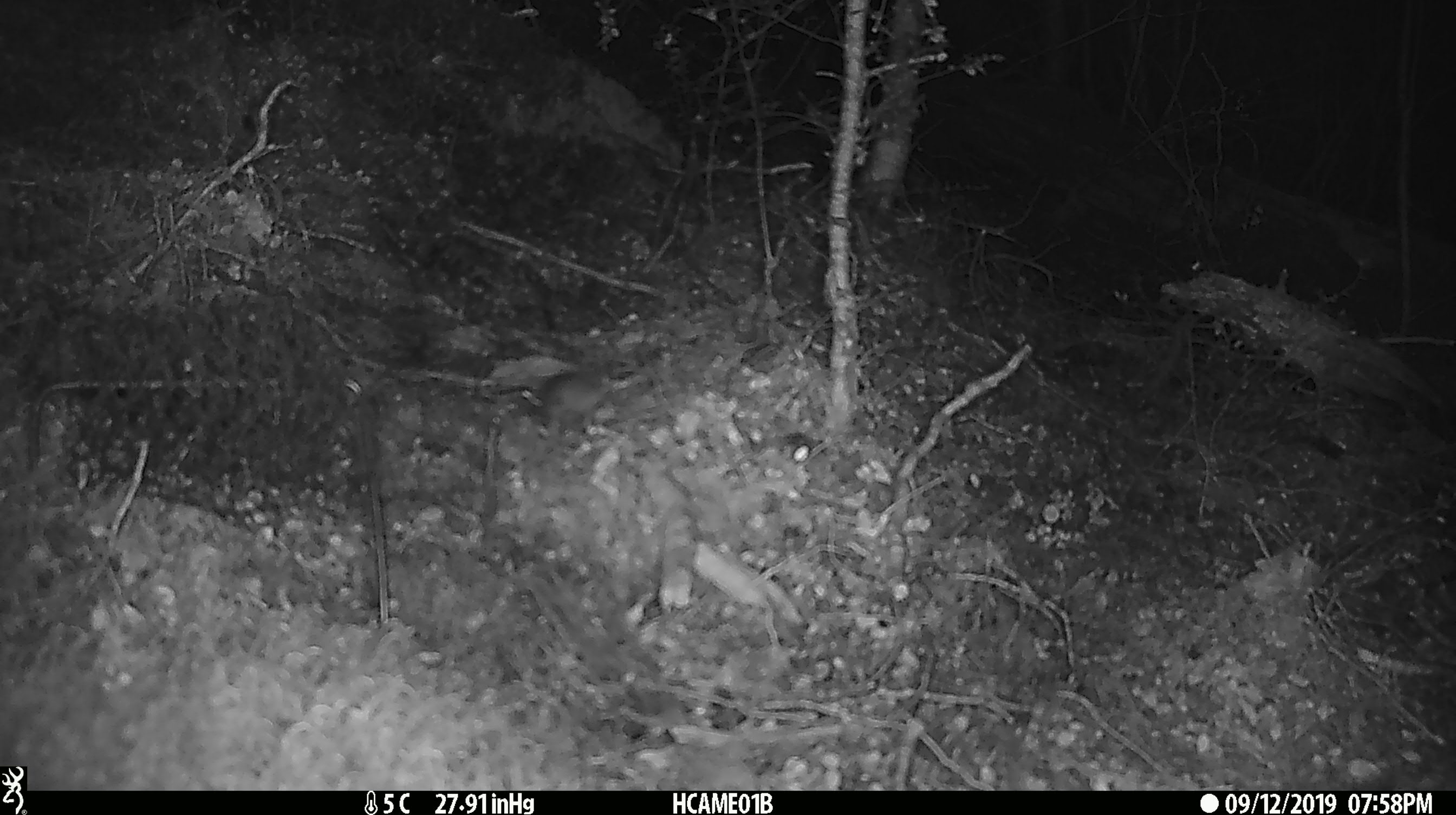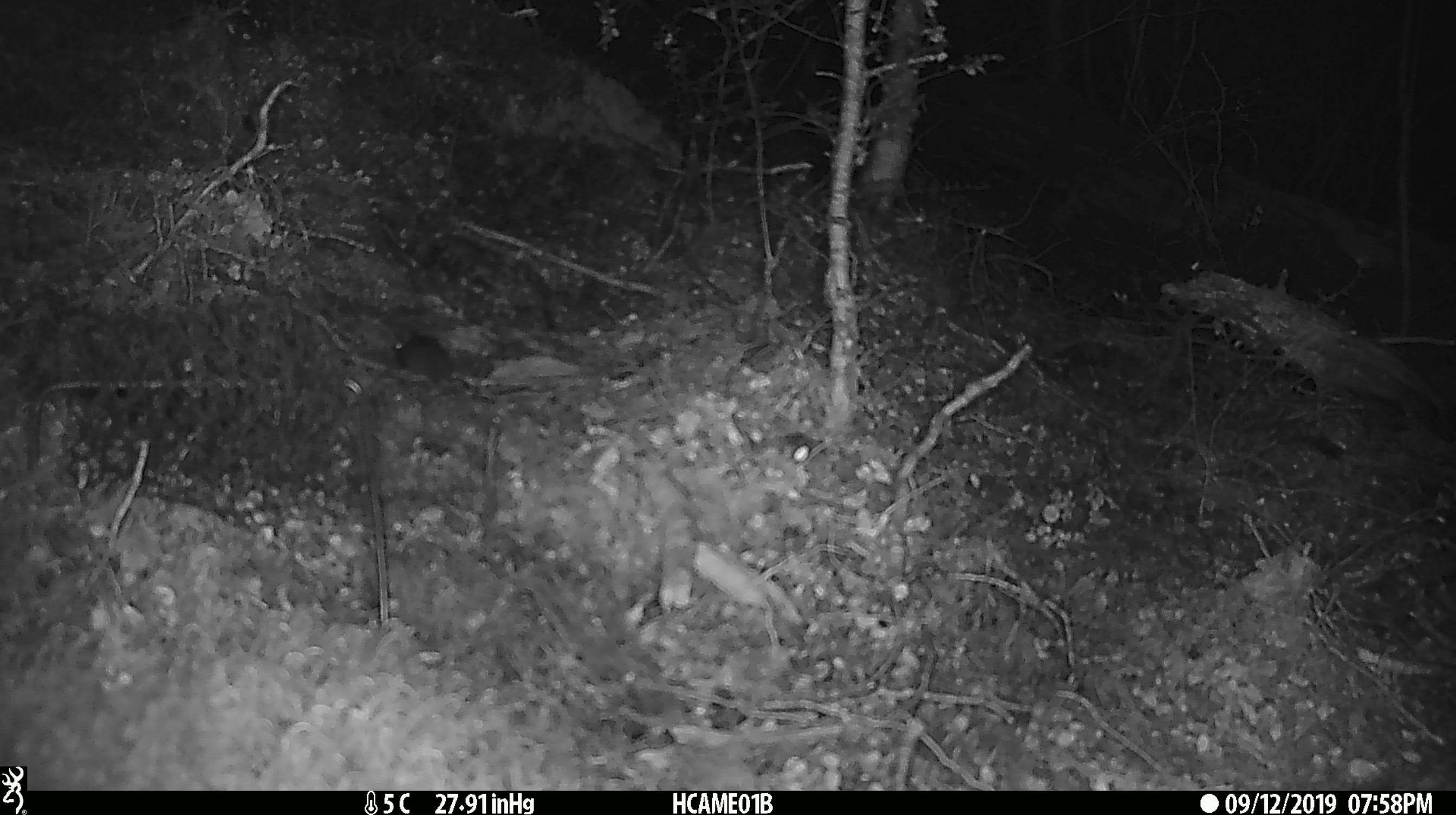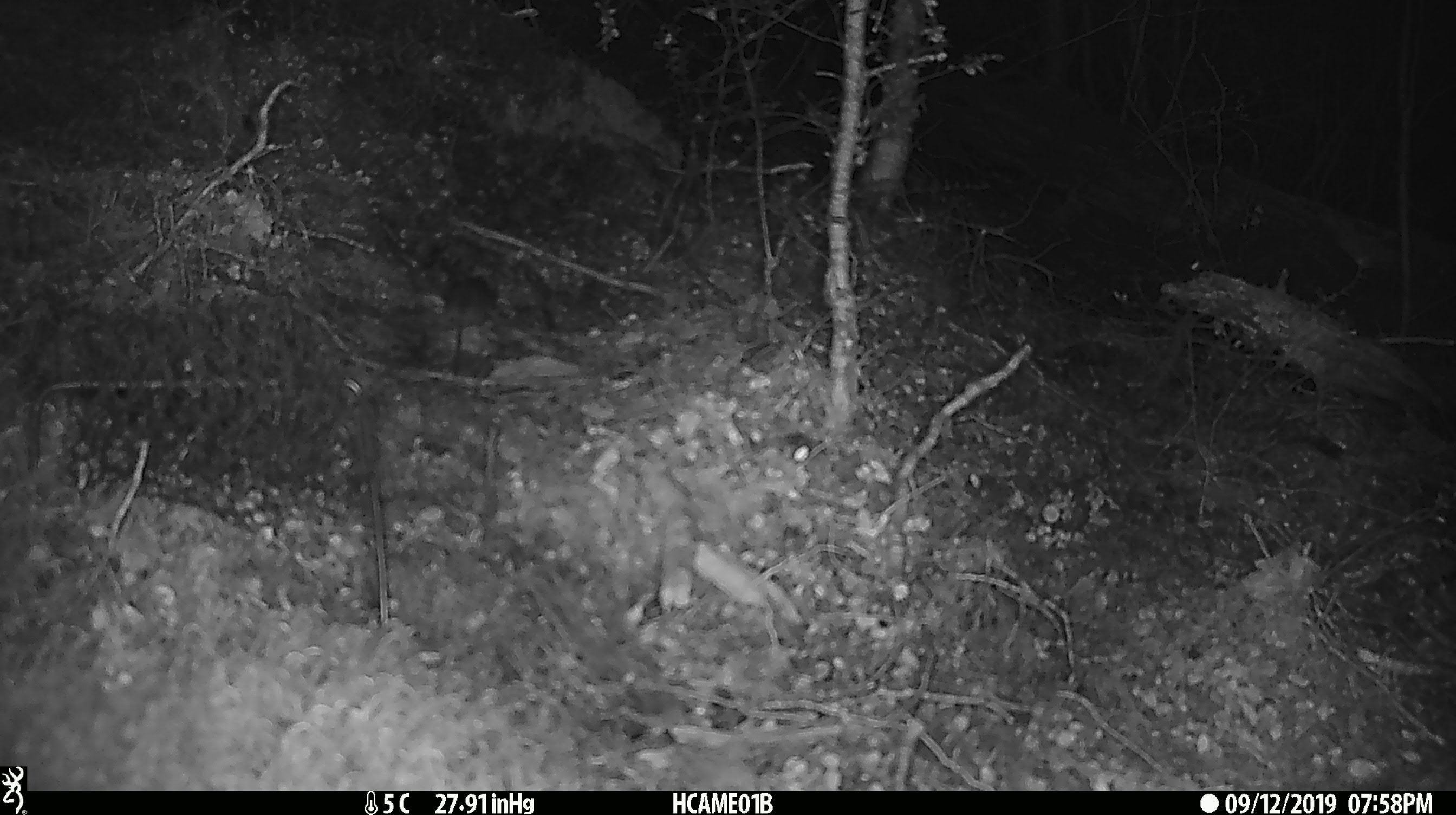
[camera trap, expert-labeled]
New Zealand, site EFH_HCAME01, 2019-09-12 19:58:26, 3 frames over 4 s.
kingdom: Animalia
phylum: Chordata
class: Mammalia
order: Rodentia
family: Muridae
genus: Mus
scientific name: Mus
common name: mouse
Mouse (Mus).